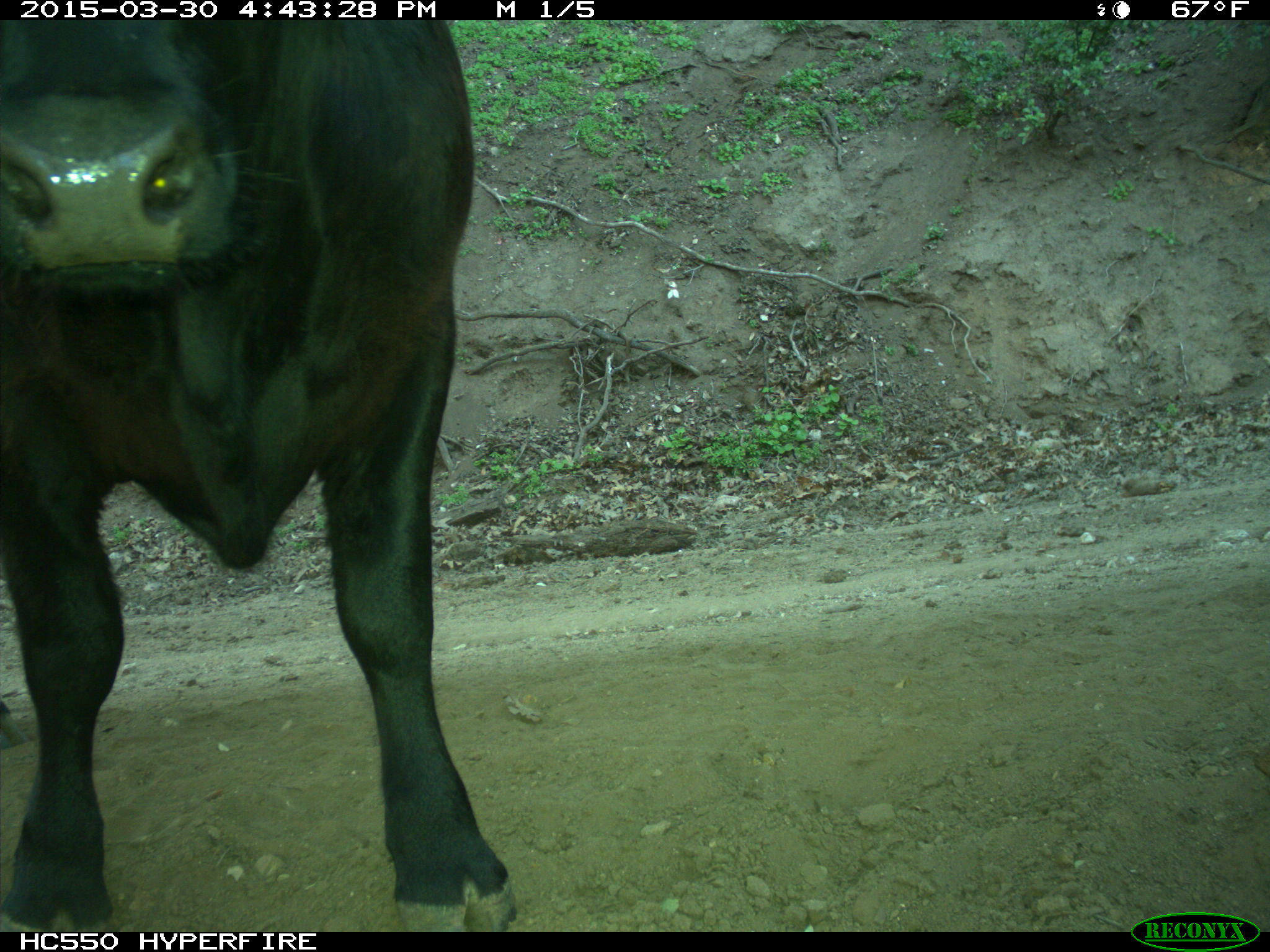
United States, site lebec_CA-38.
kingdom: Animalia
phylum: Chordata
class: Mammalia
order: Artiodactyla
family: Bovidae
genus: Bos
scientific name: Bos taurus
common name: domestic cow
Bos taurus (domestic cow).